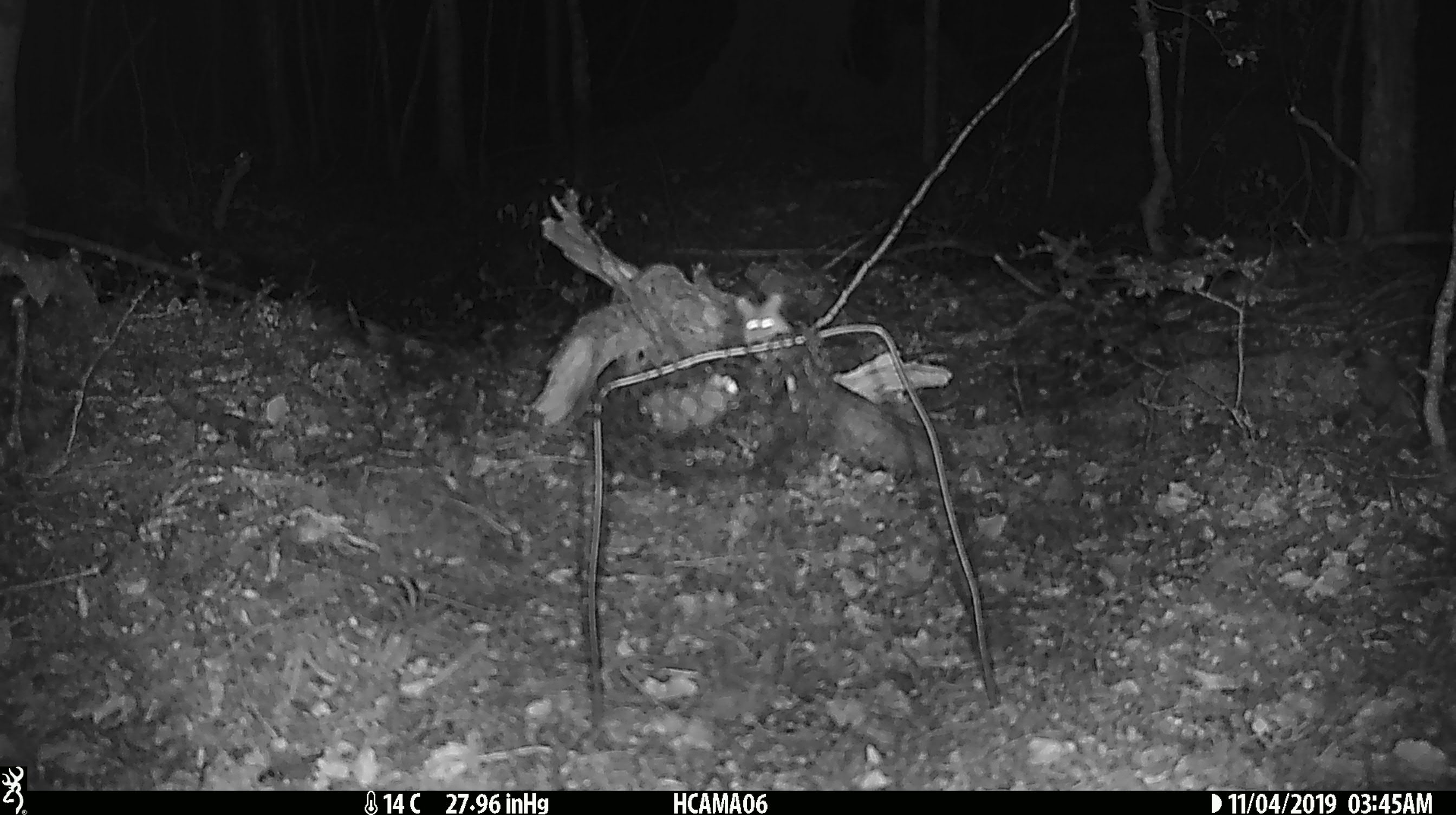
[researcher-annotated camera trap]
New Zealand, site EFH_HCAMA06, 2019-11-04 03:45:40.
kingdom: Animalia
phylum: Chordata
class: Mammalia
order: Rodentia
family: Muridae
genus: Mus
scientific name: Mus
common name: mouse